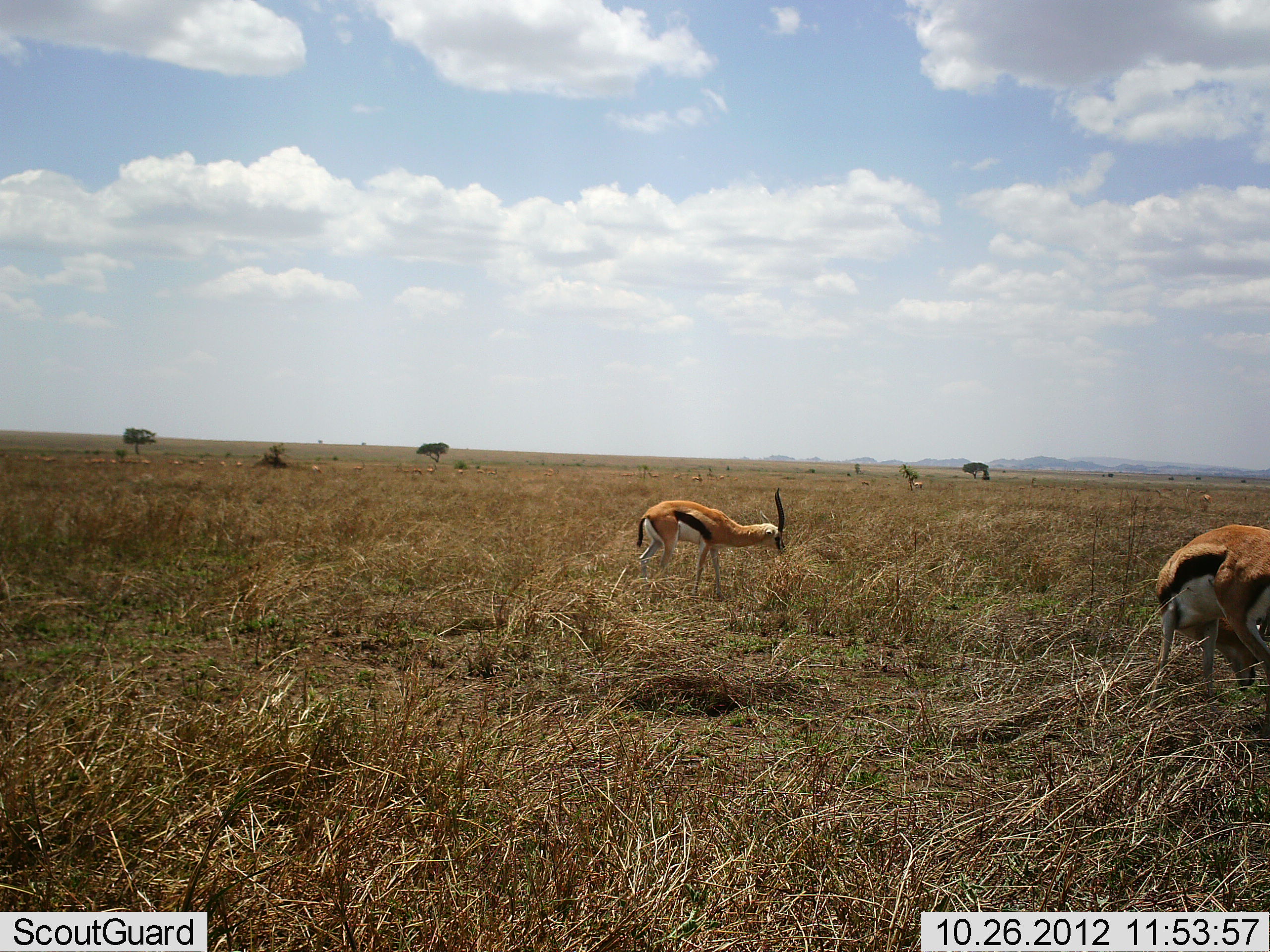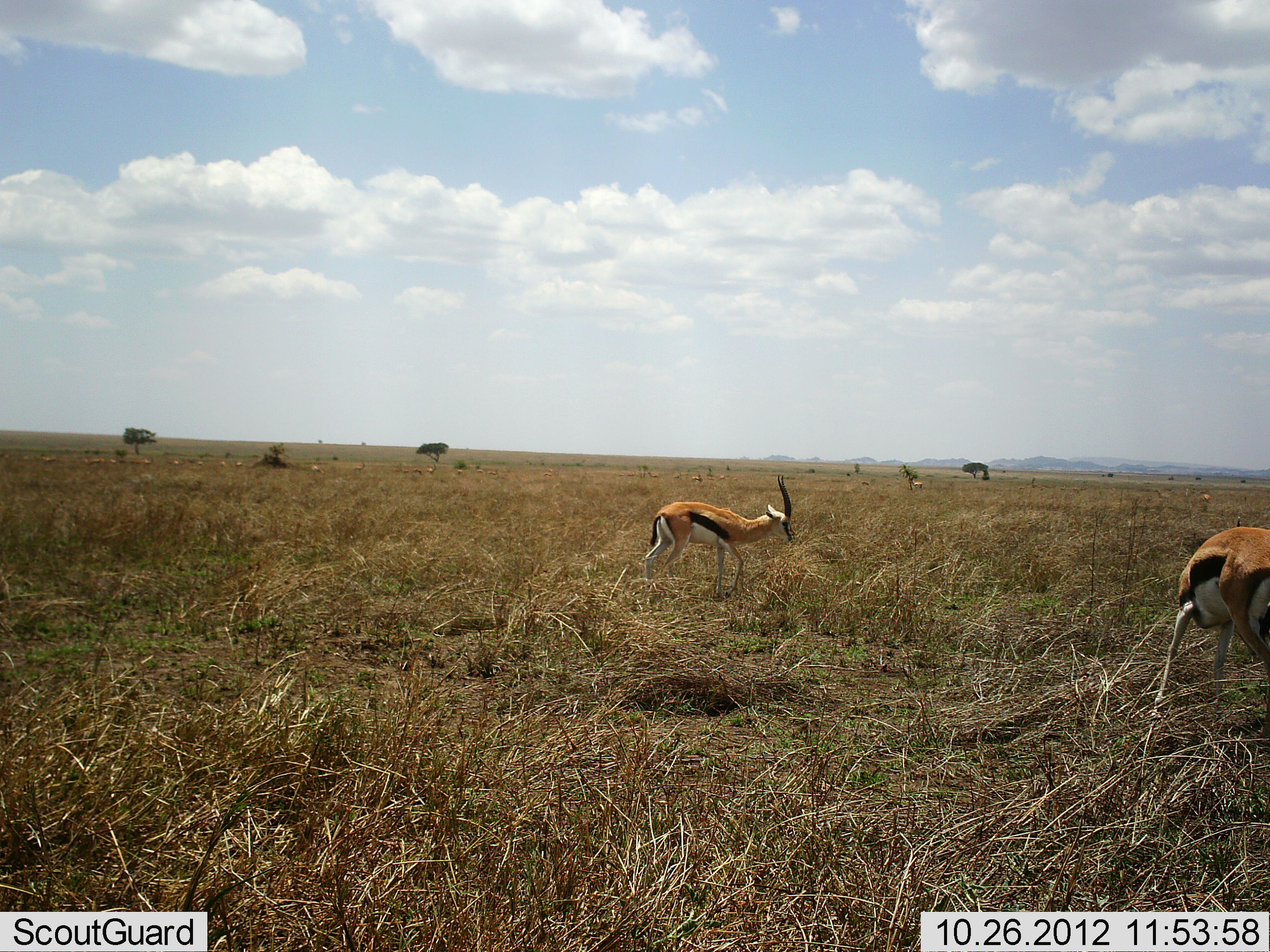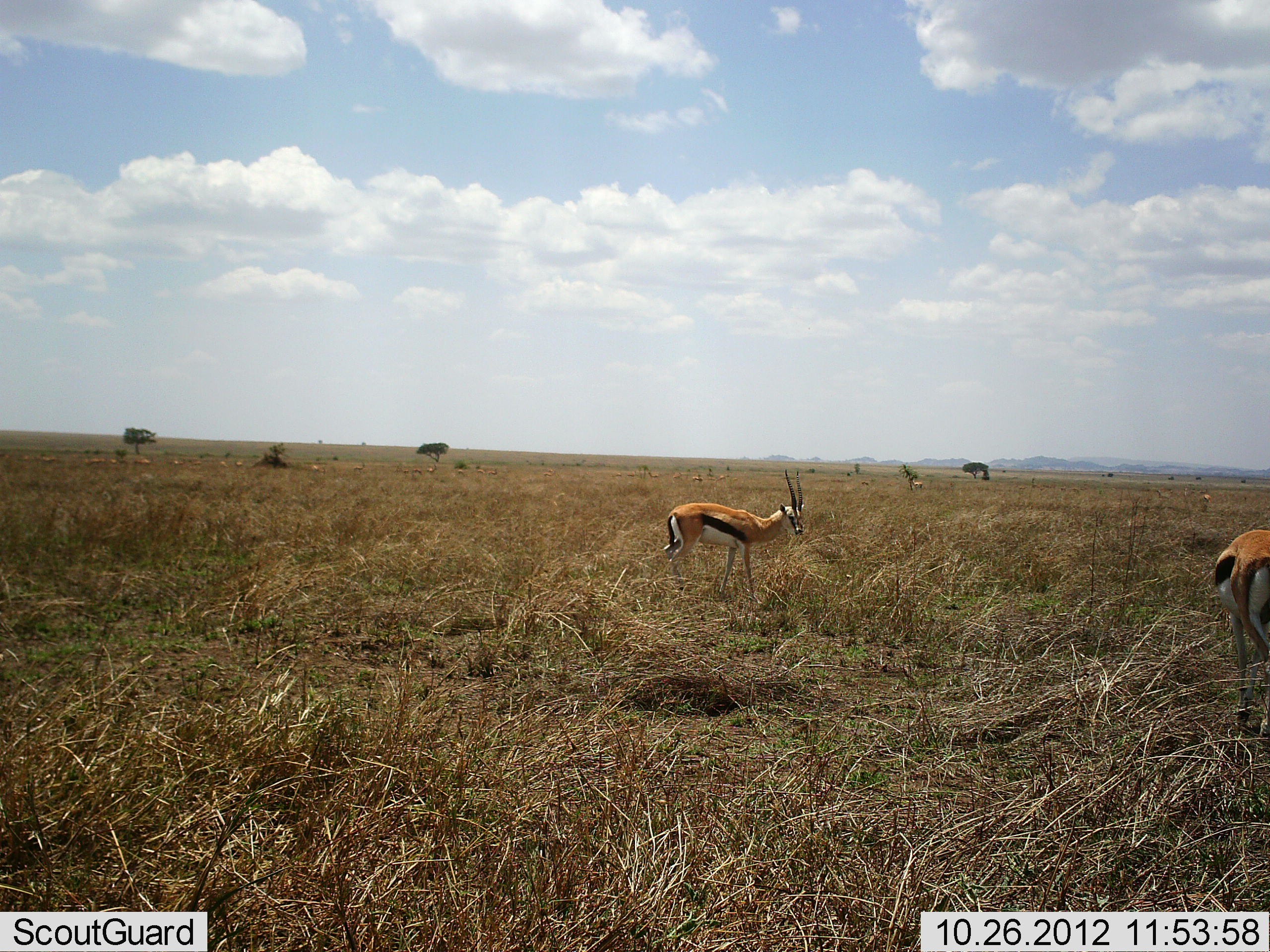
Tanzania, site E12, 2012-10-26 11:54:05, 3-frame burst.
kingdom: Animalia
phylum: Chordata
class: Mammalia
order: Artiodactyla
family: Bovidae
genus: Eudorcas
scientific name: Eudorcas thomsonii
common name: thomson's gazelle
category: gazellethomsons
Gazellethomsons (thomson's gazelle) (Eudorcas thomsonii), count 2. Behavior (volunteer vote fractions): standing 40%, resting 0%, moving 60%, interacting 0%. Young present (vote fraction): 0%. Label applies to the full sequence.